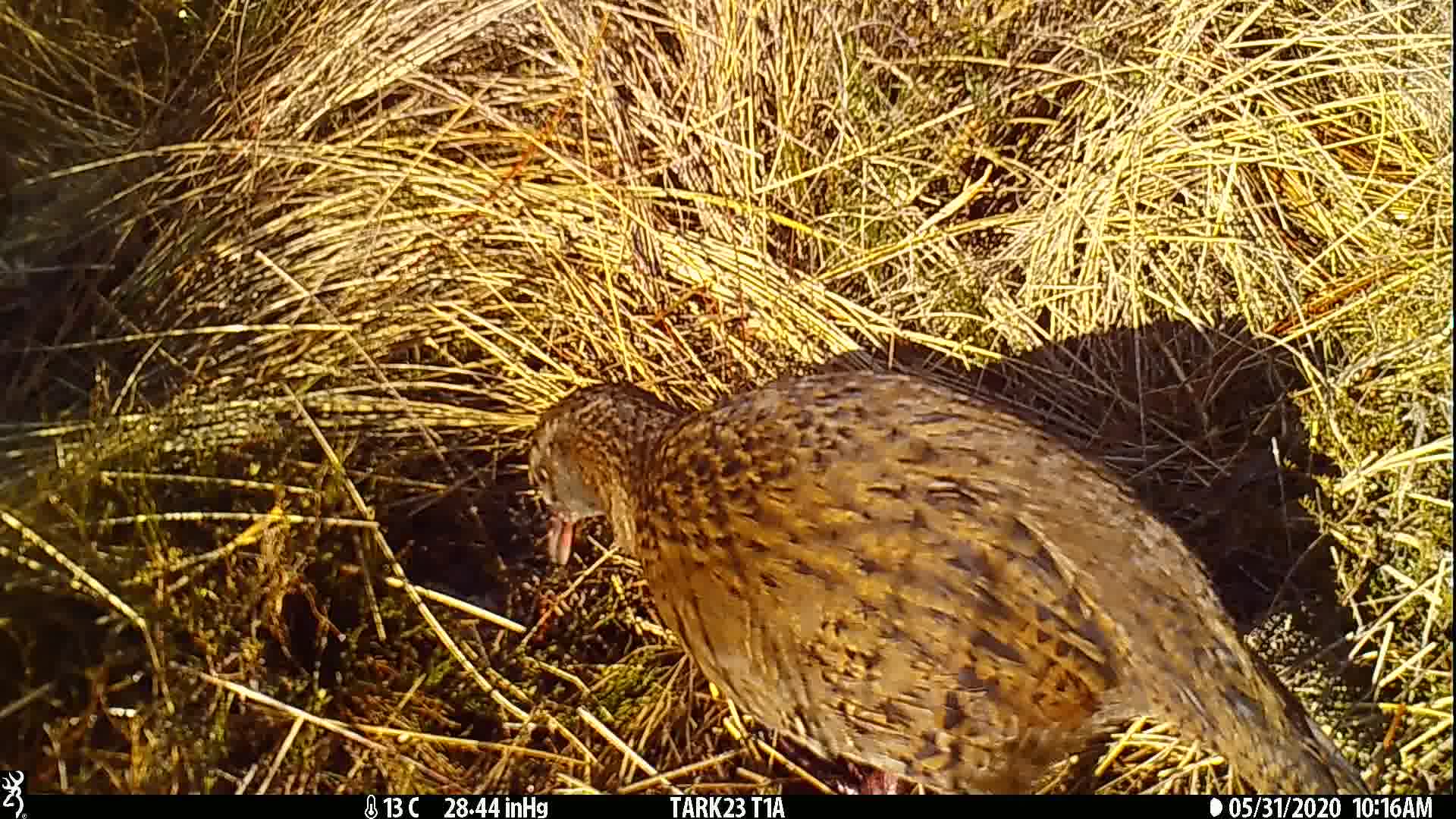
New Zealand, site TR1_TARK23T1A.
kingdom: Animalia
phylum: Chordata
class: Aves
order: Gruiformes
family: Rallidae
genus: Gallirallus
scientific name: Gallirallus australis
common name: weka